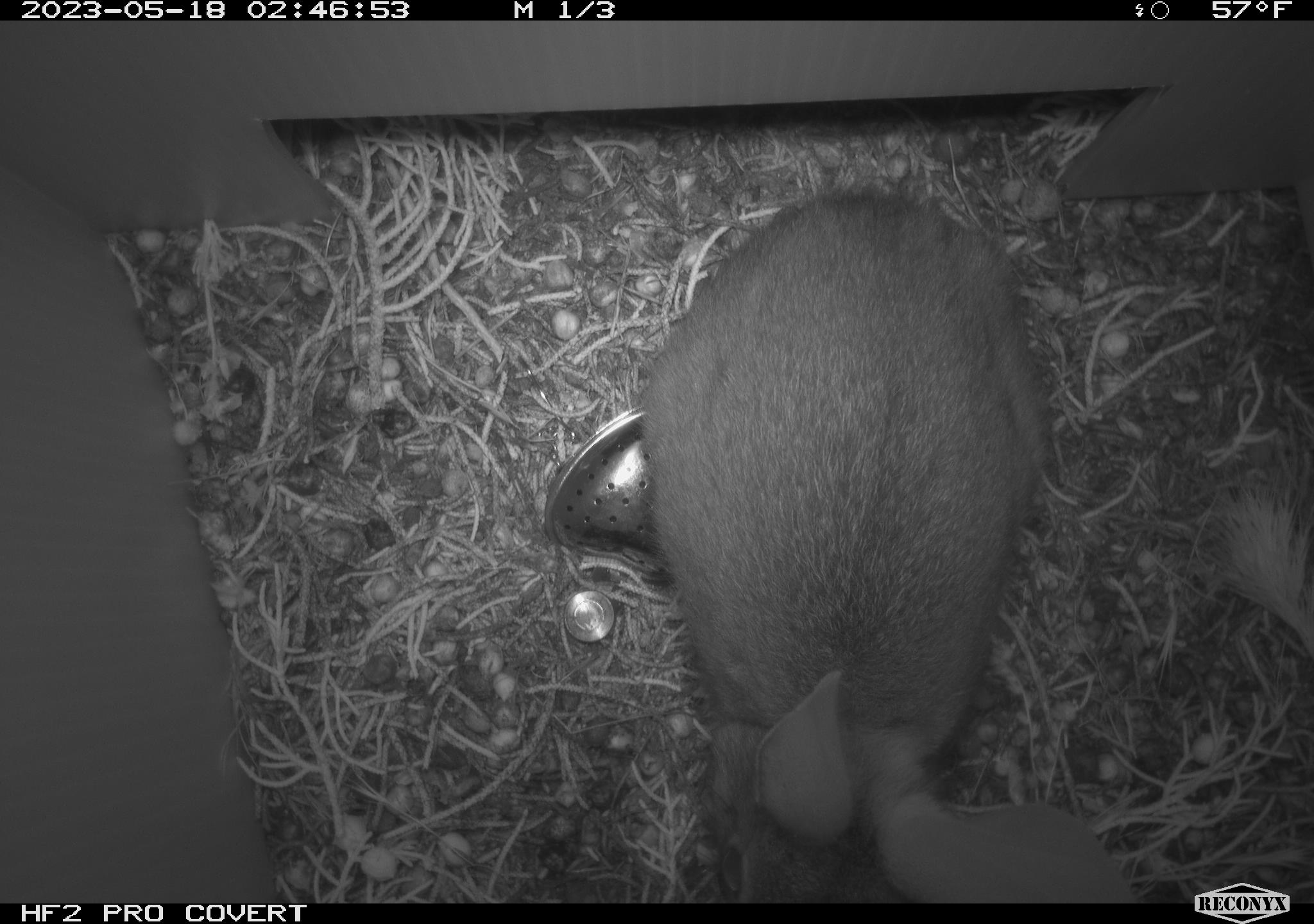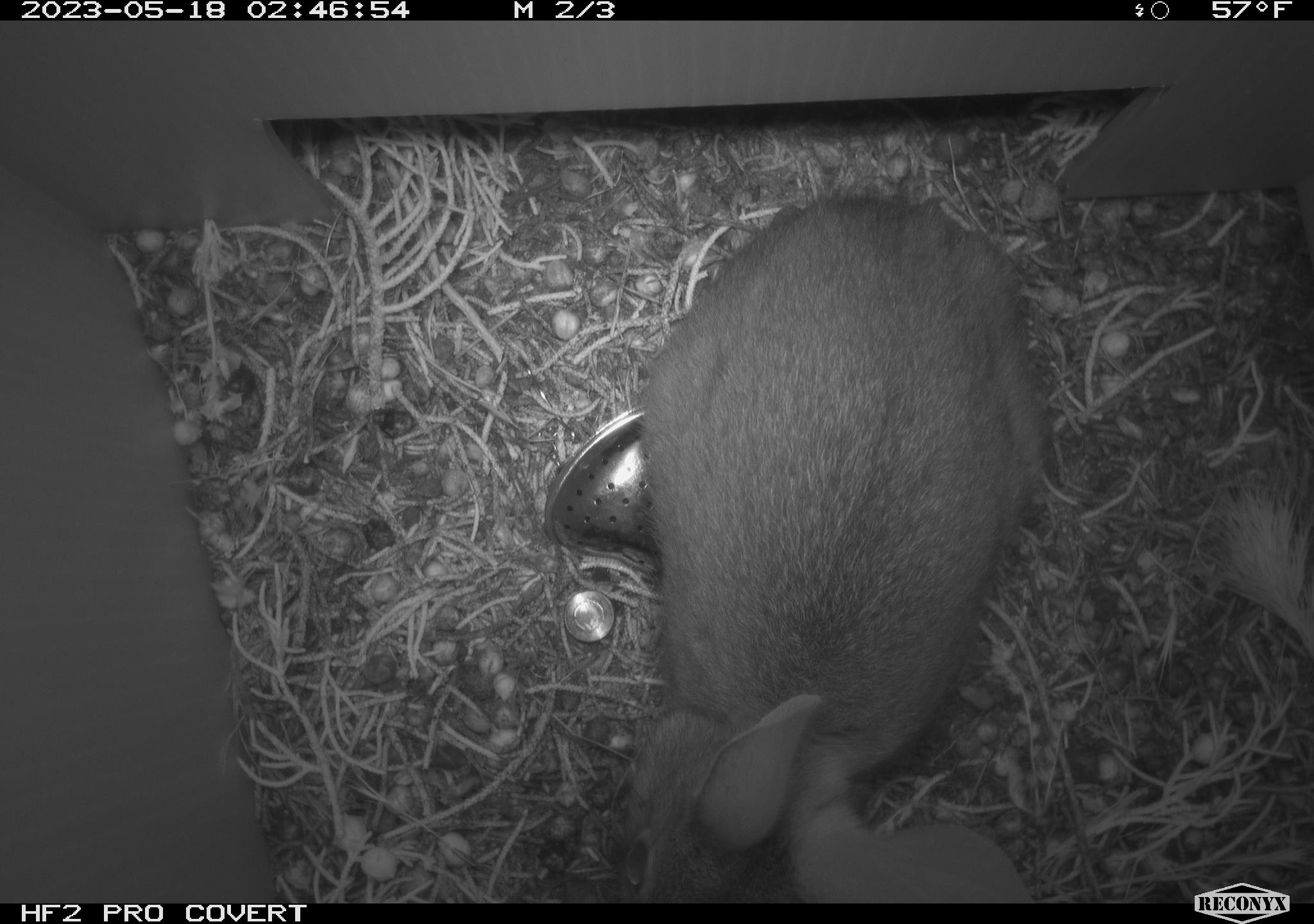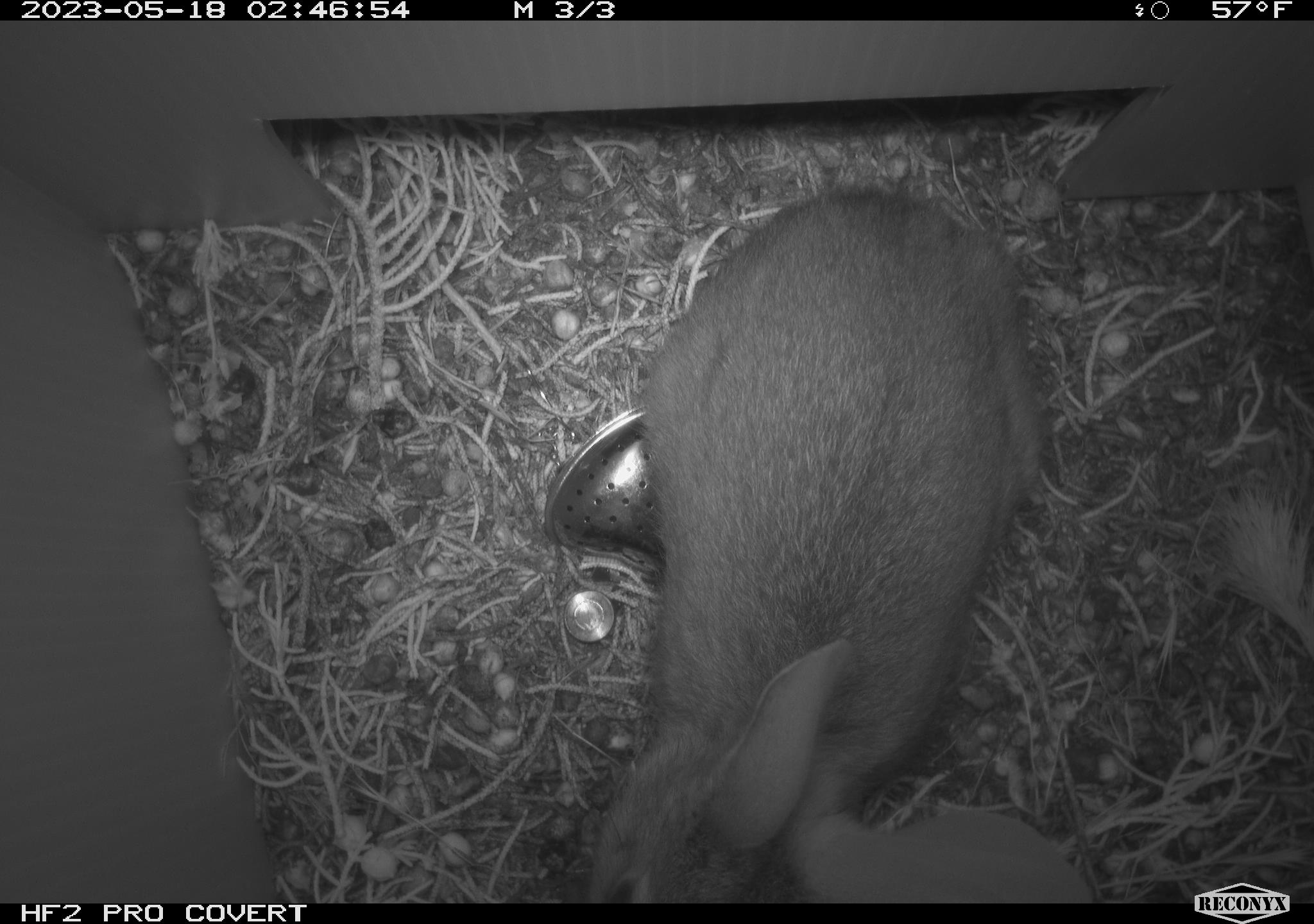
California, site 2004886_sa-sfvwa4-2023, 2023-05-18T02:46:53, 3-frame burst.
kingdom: Animalia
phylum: Chordata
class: Mammalia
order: Lagomorpha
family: Leporidae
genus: Sylvilagus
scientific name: Sylvilagus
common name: cottontail rabbits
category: sylvilagus species